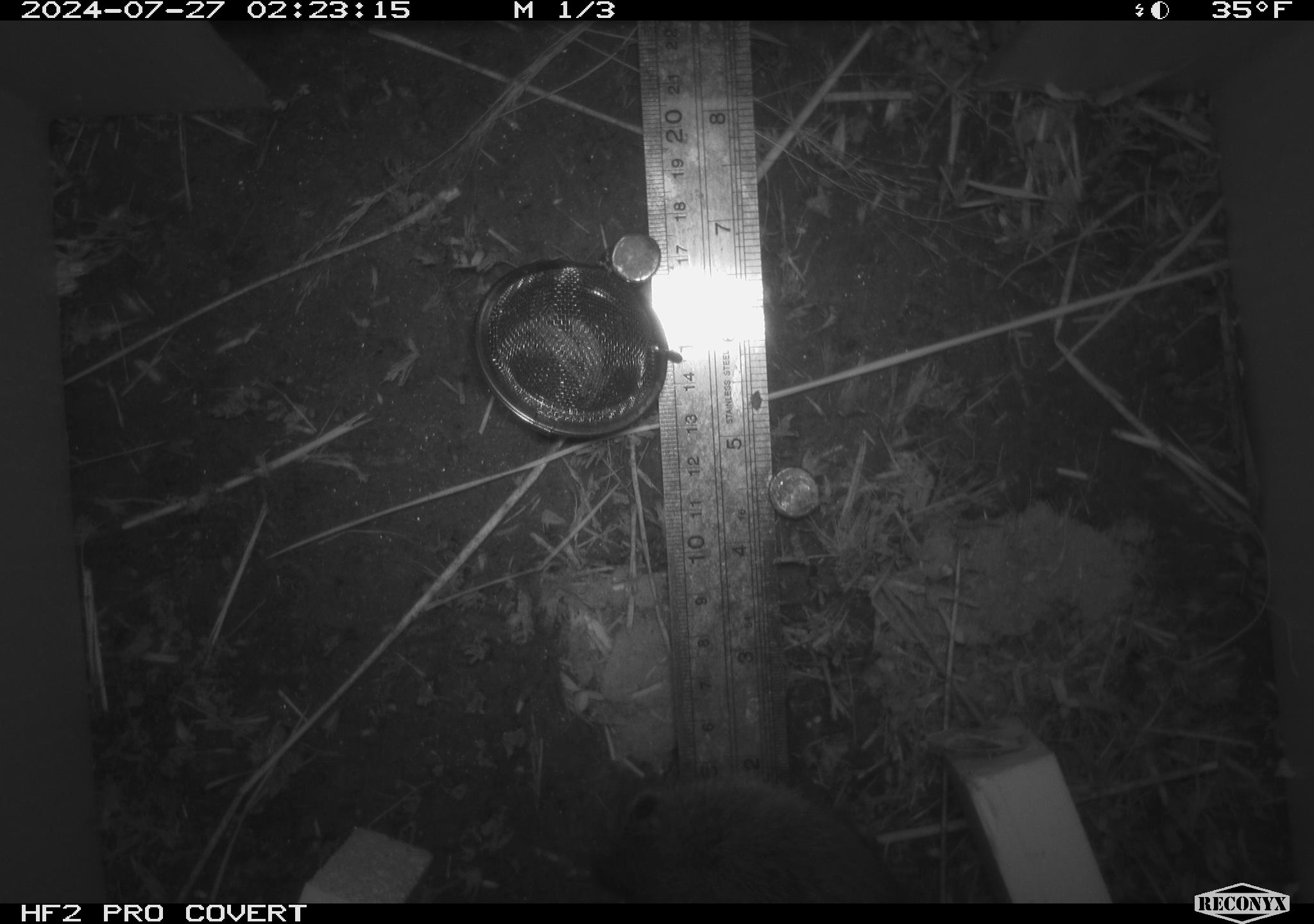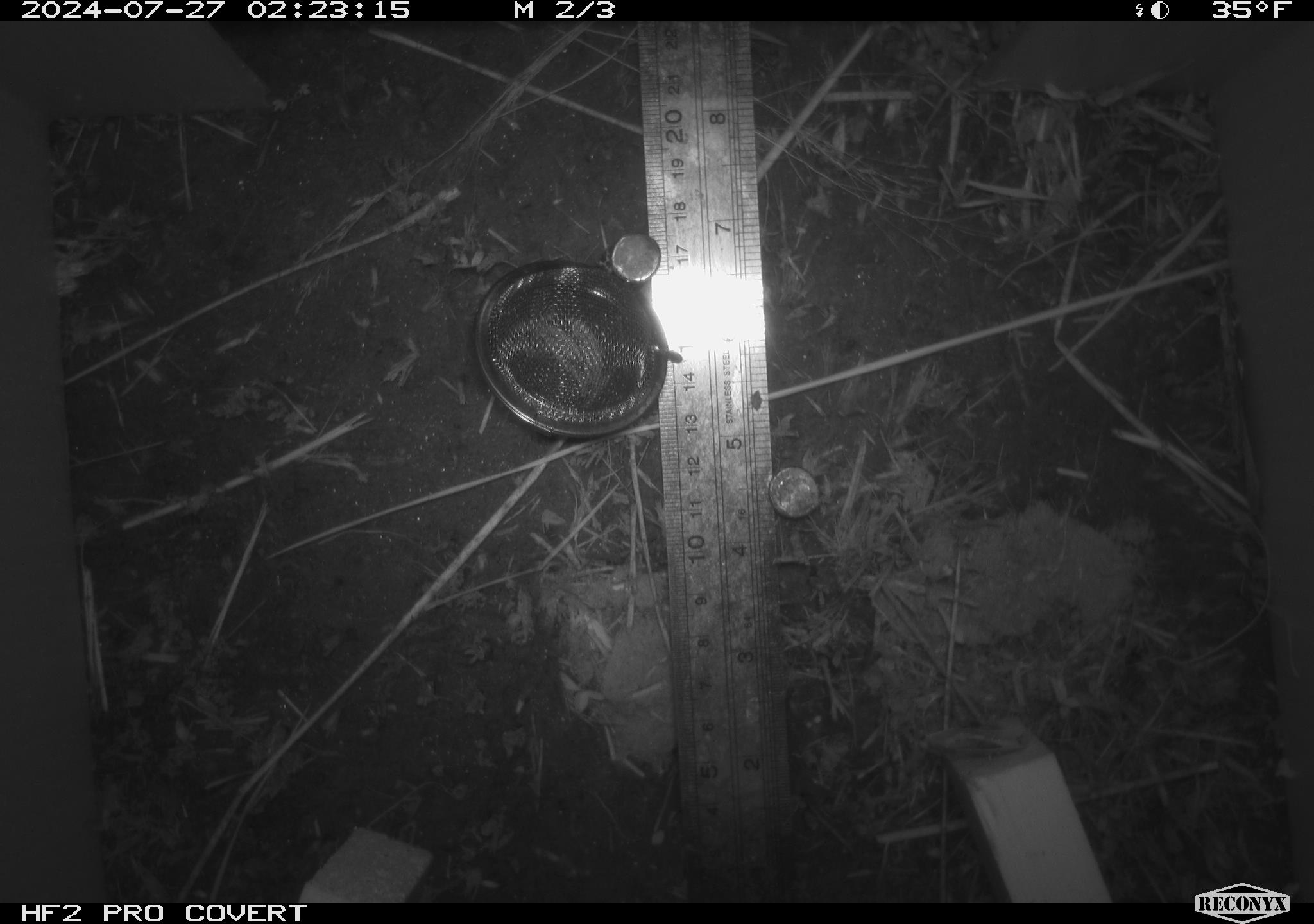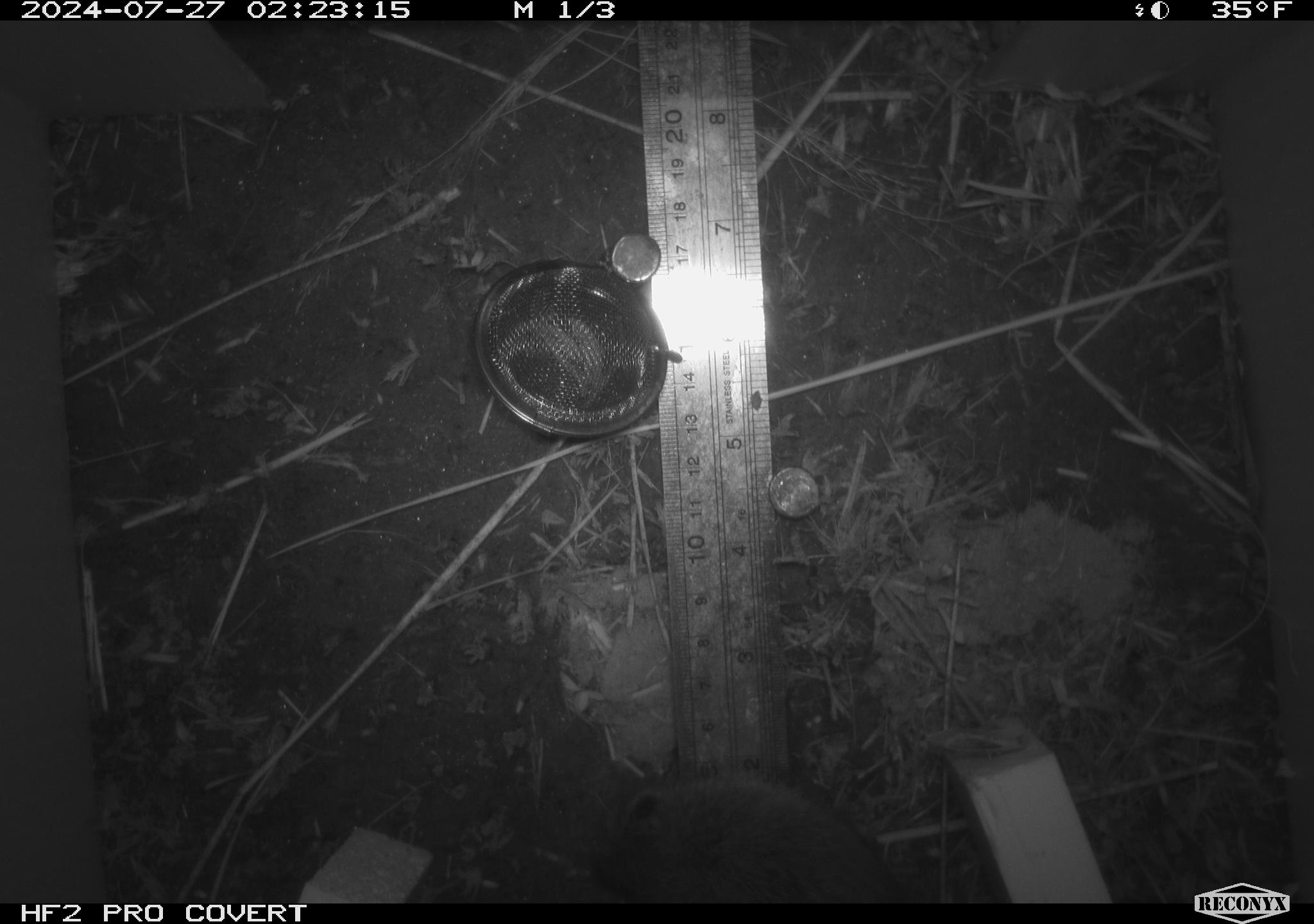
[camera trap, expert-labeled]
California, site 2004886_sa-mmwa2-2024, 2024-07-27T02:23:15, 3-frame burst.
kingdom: Animalia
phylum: Chordata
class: Mammalia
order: Rodentia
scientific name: Rodentia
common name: mouse species